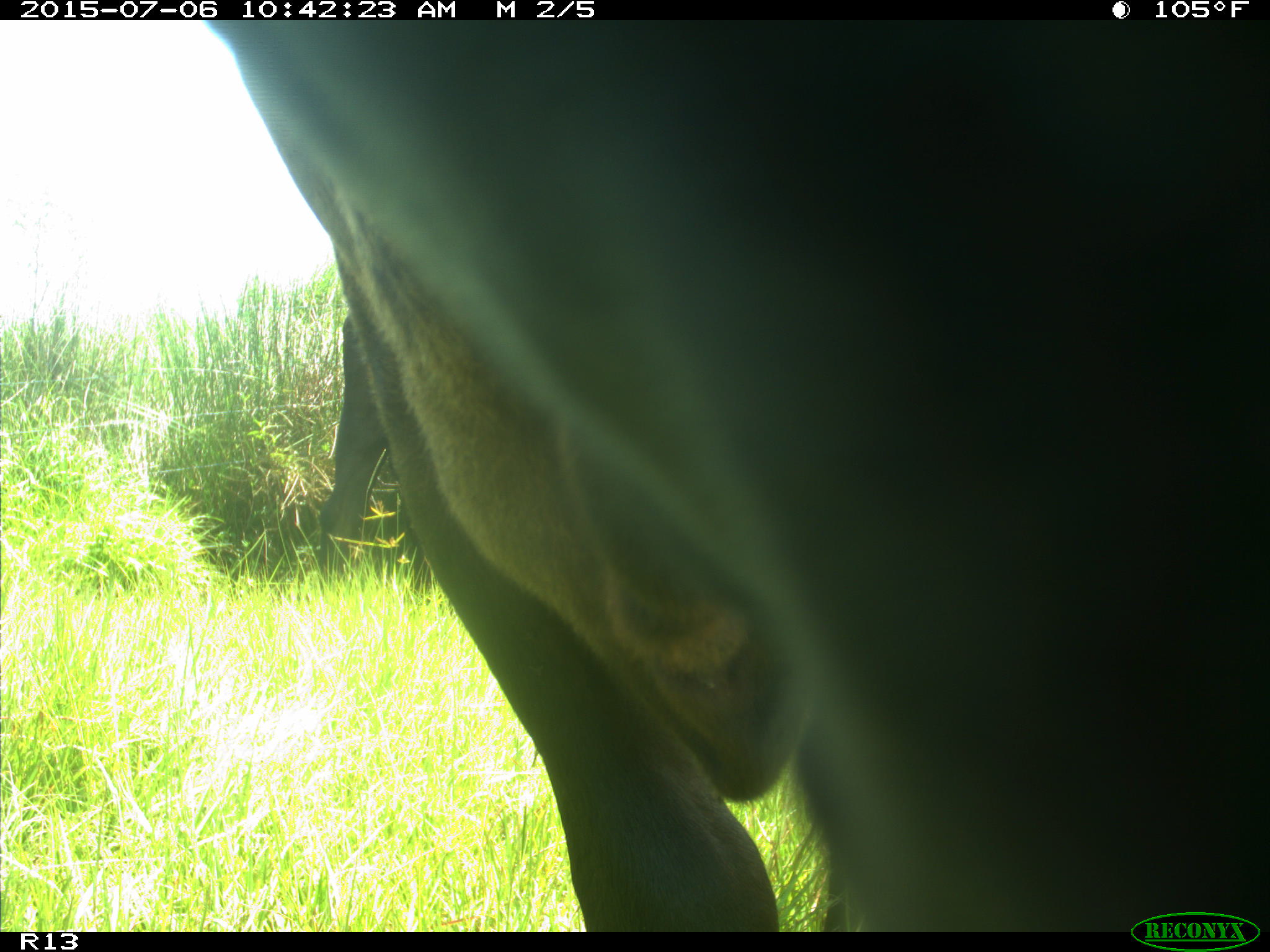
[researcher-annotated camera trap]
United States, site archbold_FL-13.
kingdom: Animalia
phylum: Chordata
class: Mammalia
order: Artiodactyla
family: Bovidae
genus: Bos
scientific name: Bos taurus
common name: domestic cow